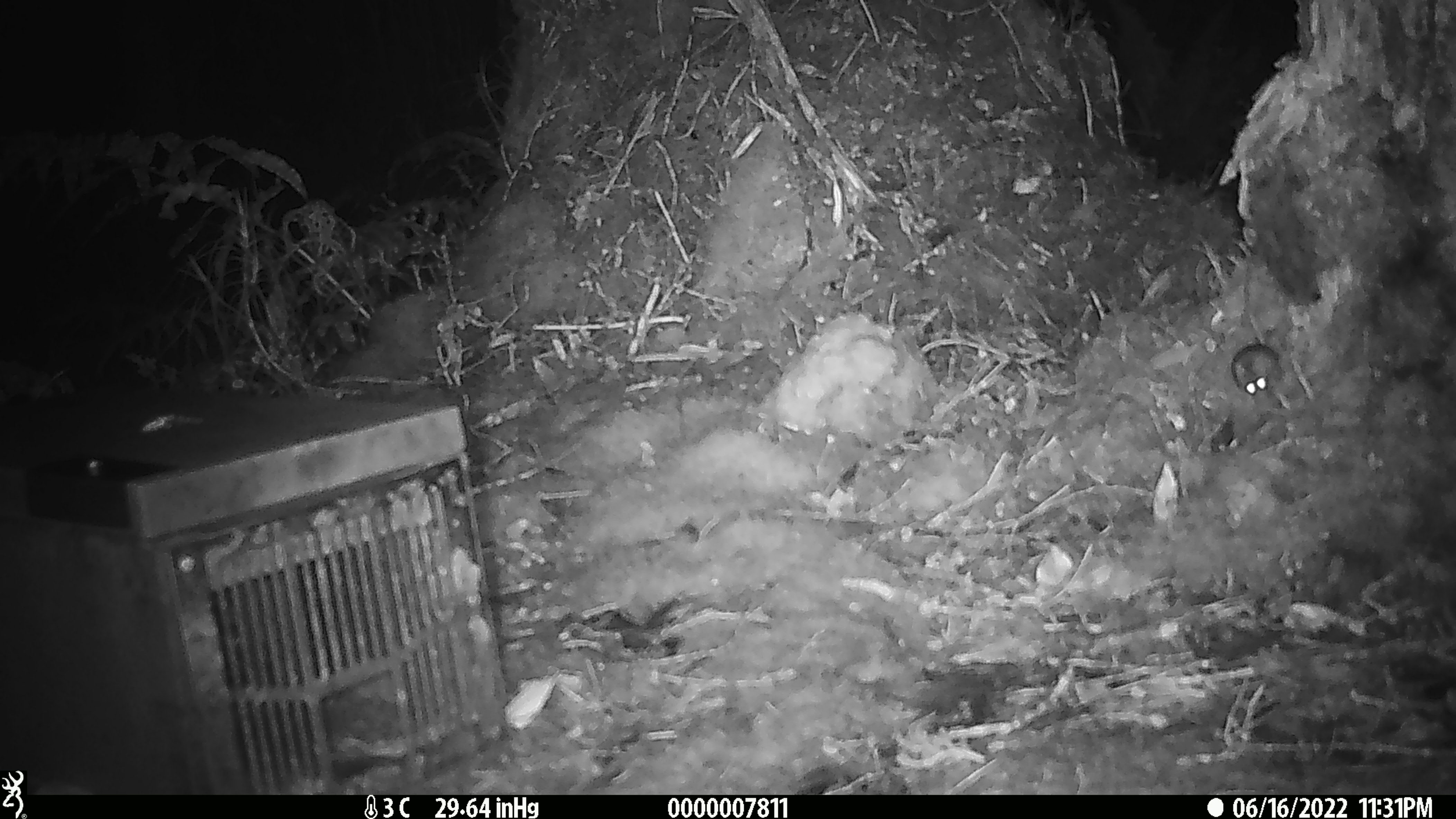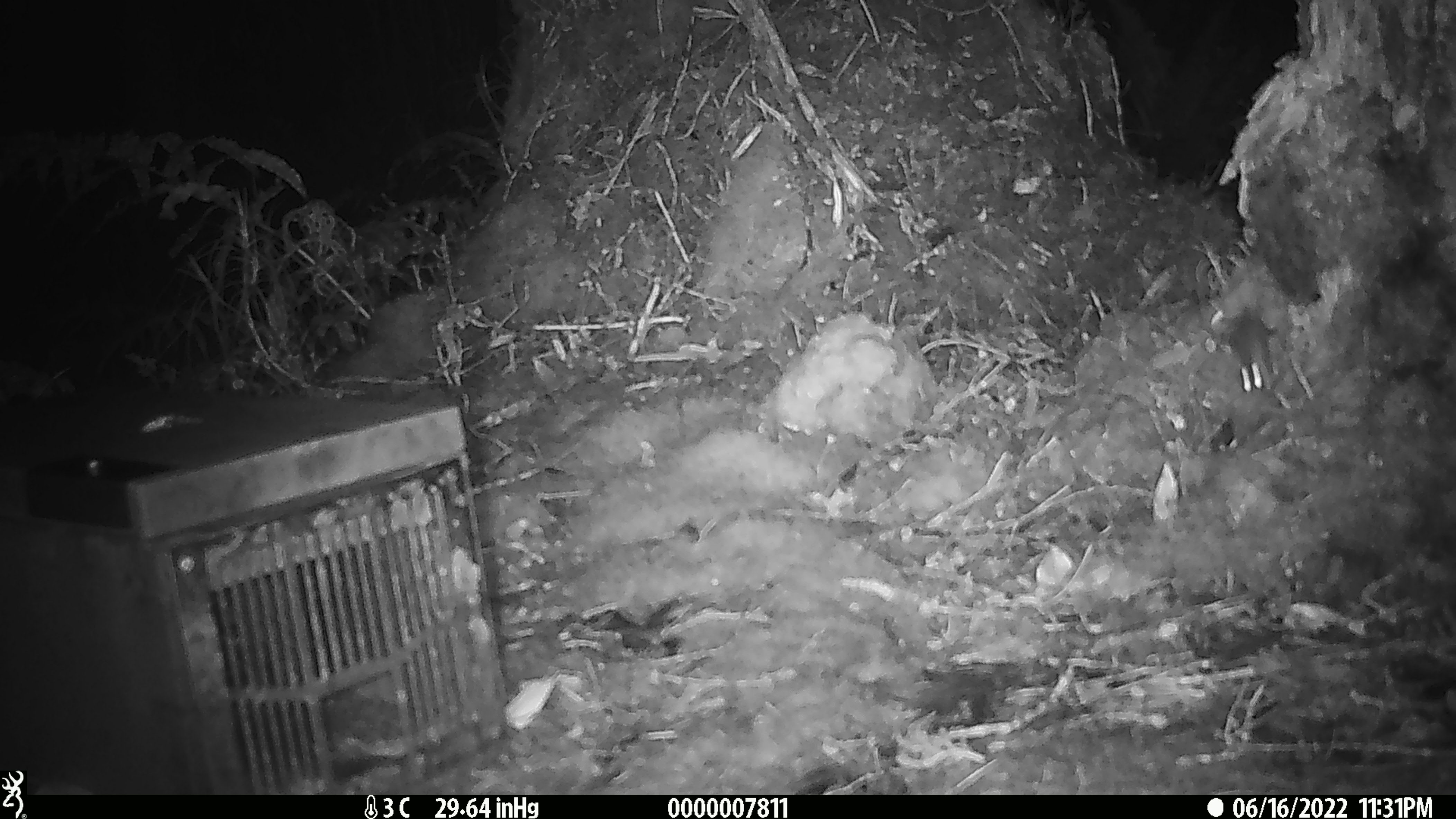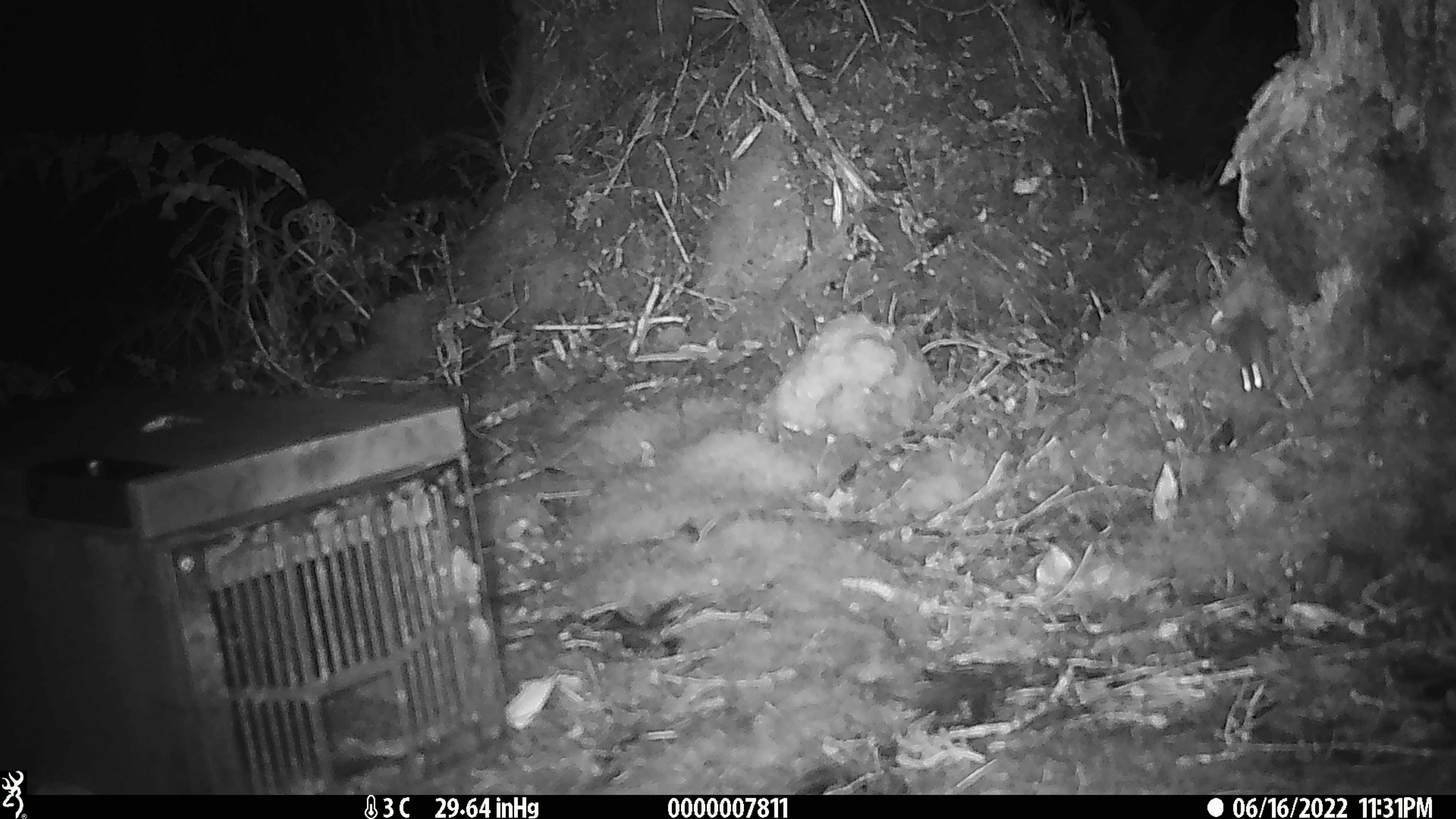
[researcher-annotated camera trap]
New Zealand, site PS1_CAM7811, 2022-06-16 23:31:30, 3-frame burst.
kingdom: Animalia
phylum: Chordata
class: Mammalia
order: Rodentia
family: Muridae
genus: Mus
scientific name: Mus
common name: mouse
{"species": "mouse (Mus)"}